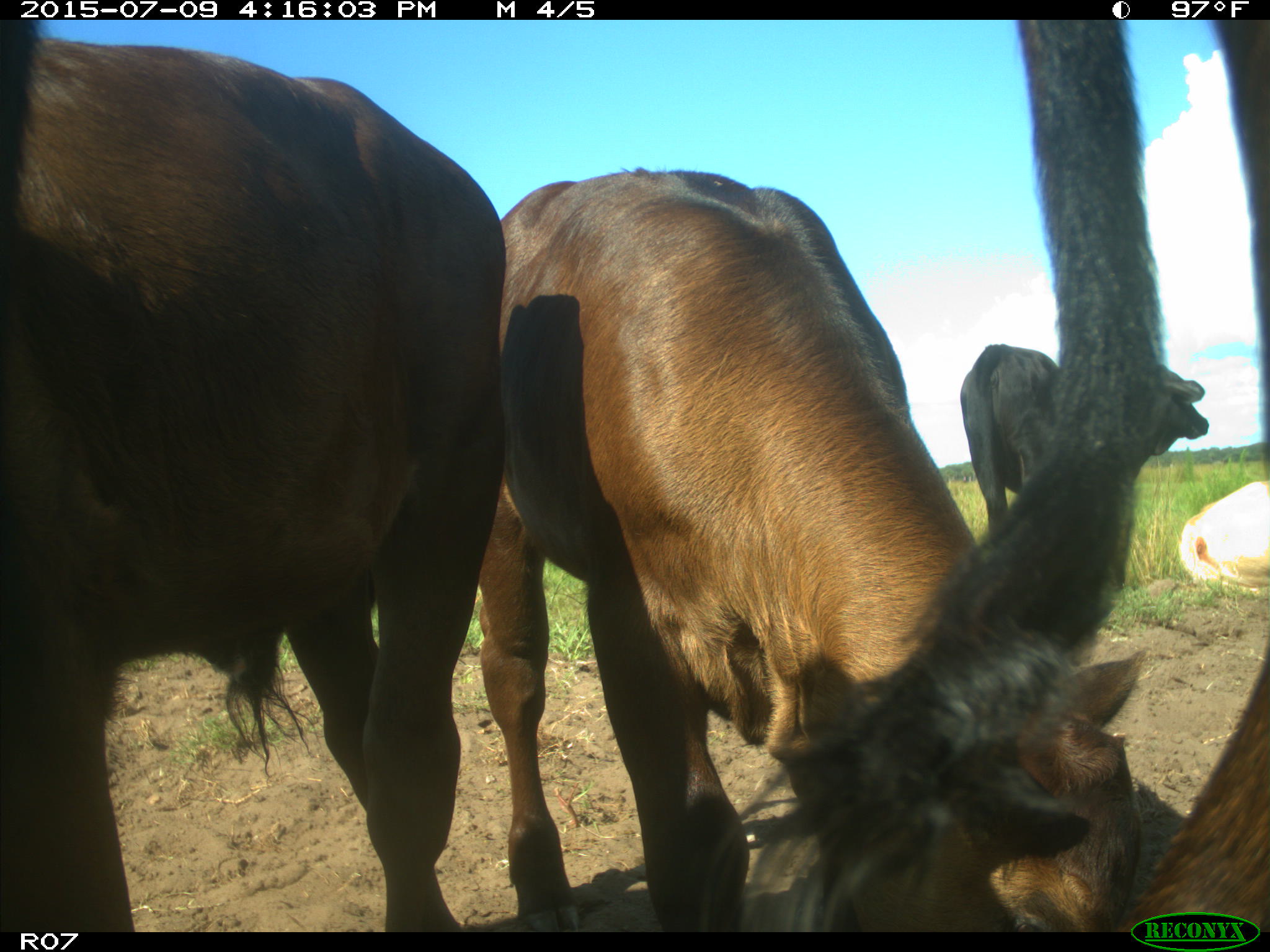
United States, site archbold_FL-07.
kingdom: Animalia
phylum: Chordata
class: Mammalia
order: Artiodactyla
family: Bovidae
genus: Bos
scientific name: Bos taurus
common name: domestic cow